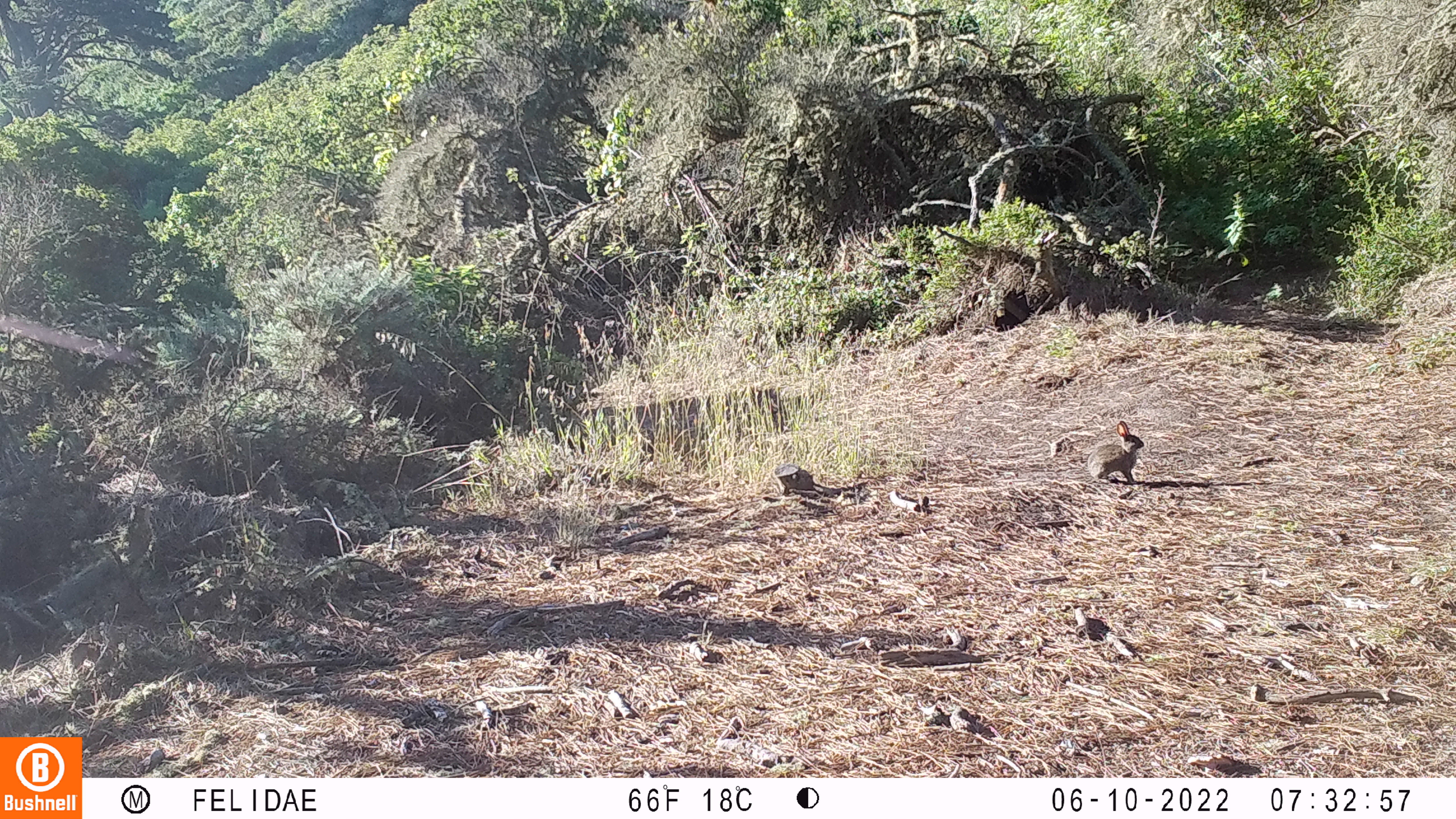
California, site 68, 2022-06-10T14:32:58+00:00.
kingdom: Animalia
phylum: Chordata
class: Mammalia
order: Lagomorpha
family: Leporidae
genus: Sylvilagus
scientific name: Sylvilagus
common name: cottontail rabbit